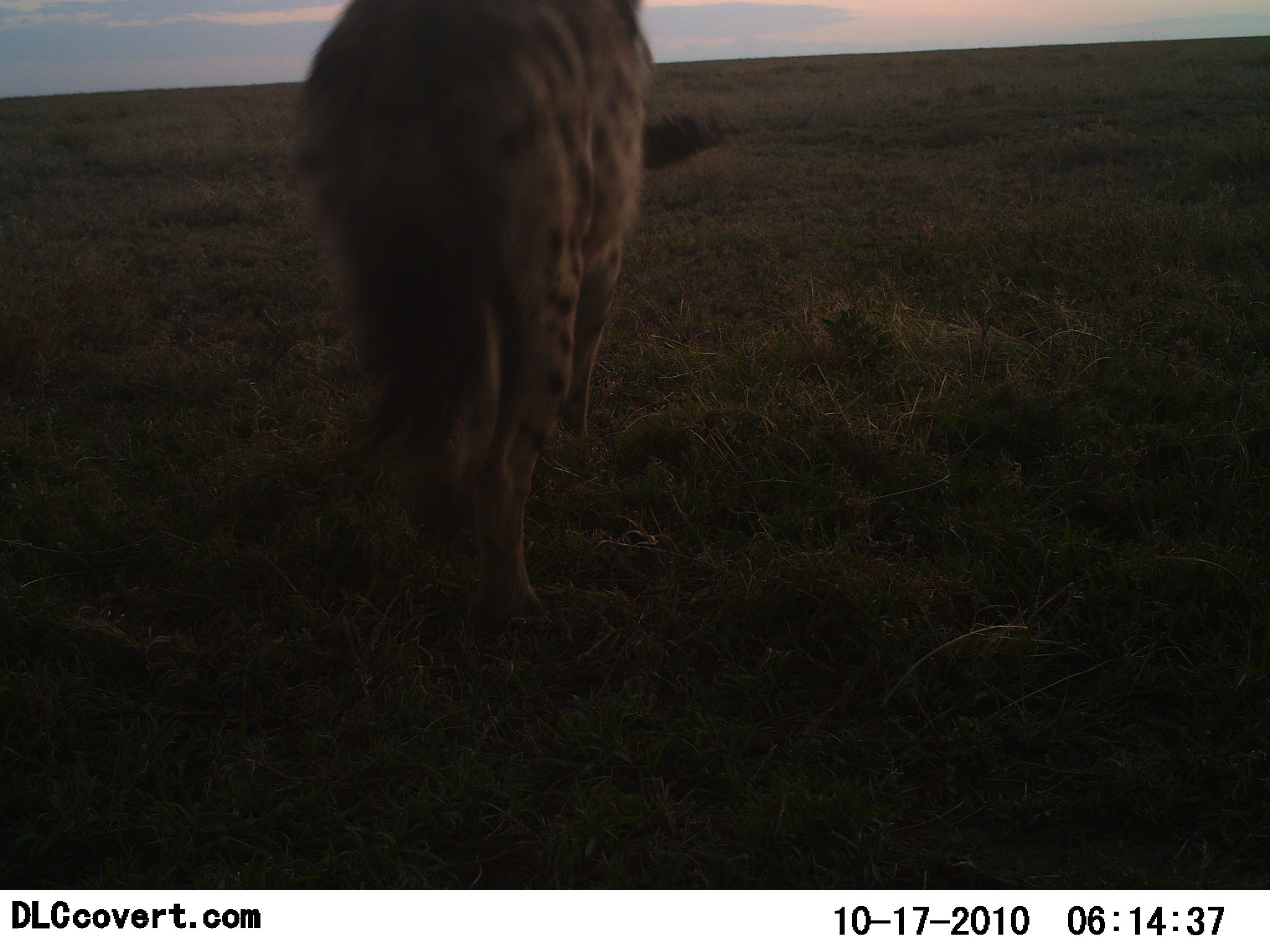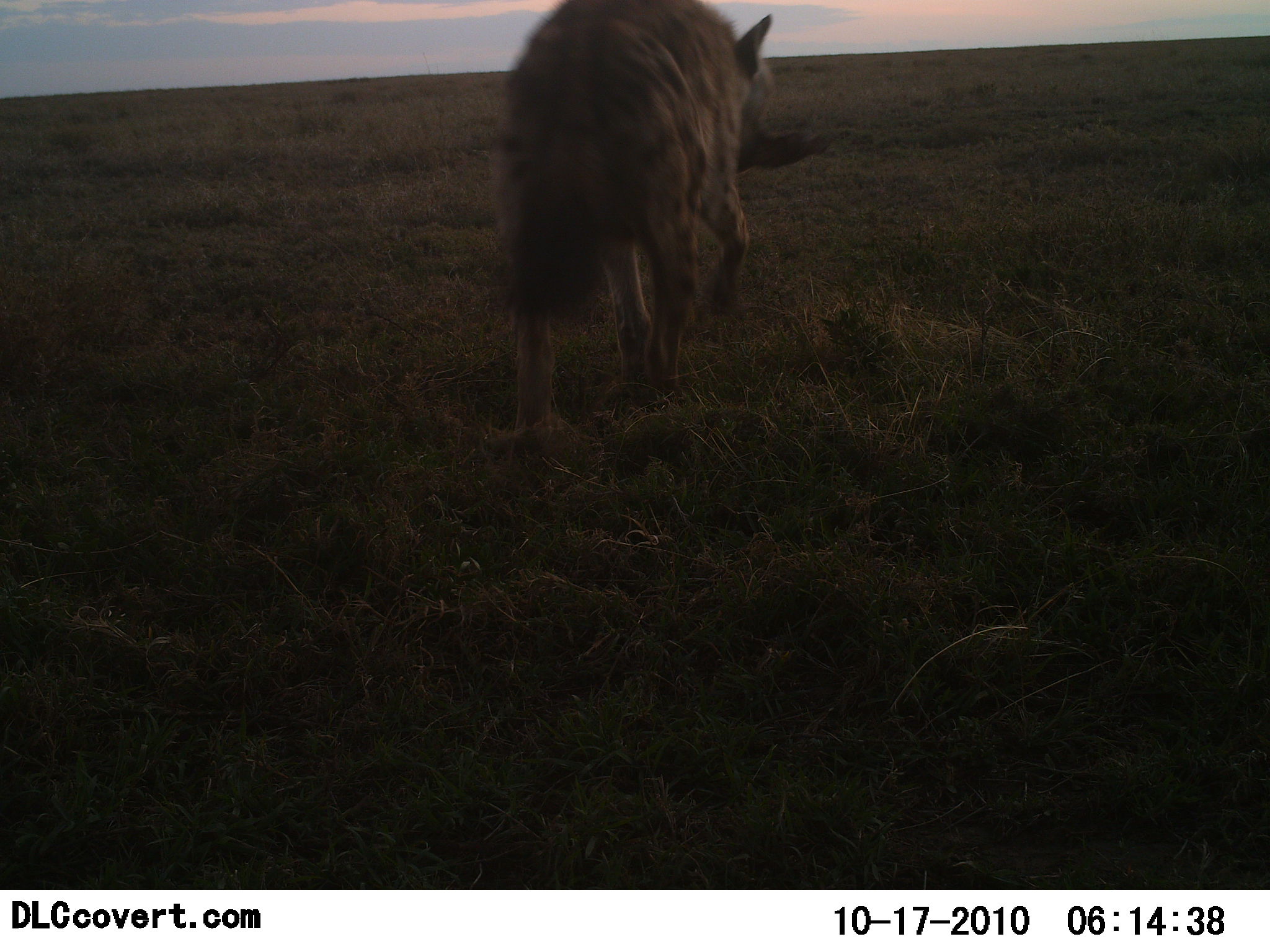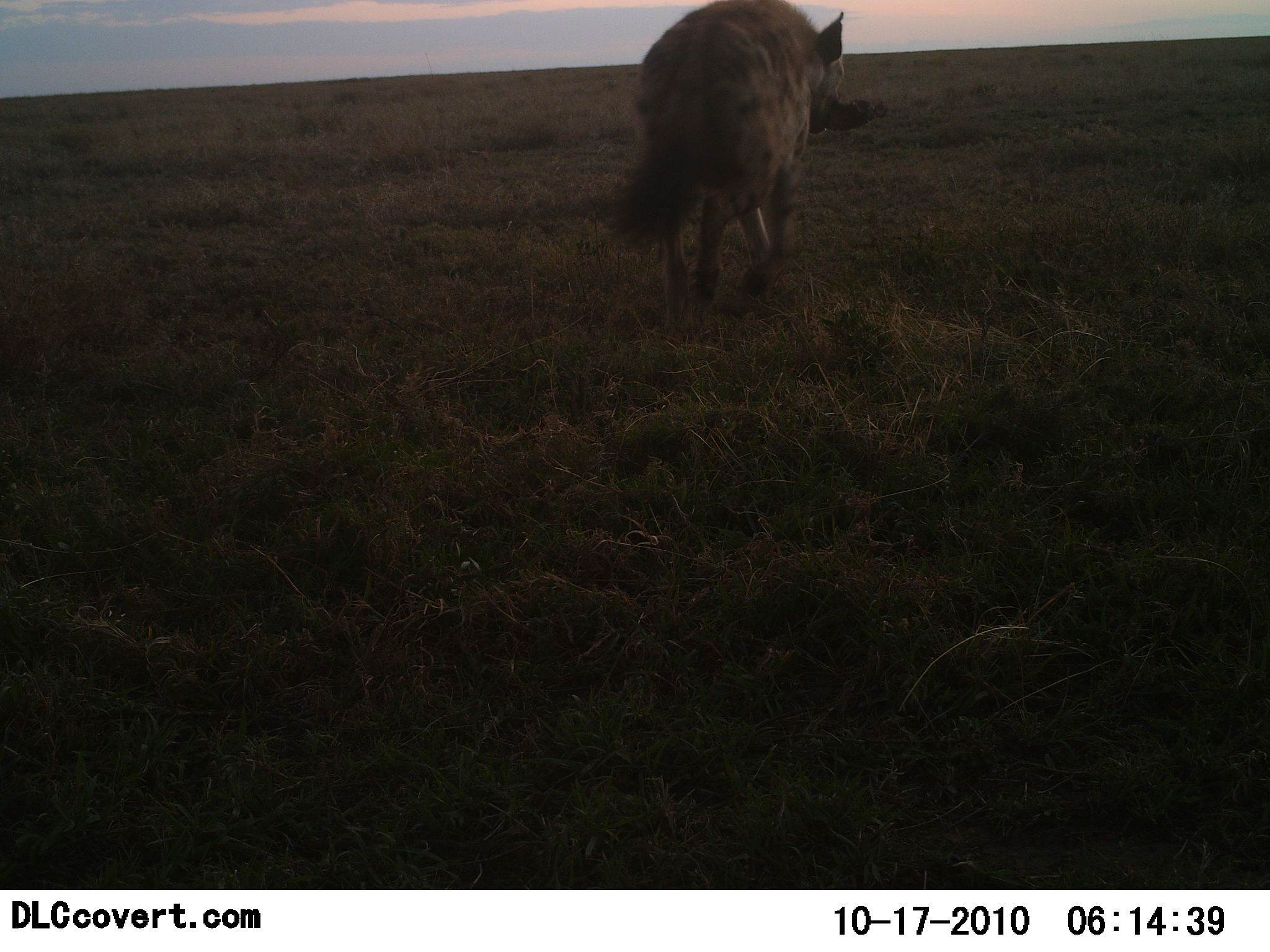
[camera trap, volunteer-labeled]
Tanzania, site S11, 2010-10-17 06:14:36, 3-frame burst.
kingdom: Animalia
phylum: Chordata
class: Mammalia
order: Carnivora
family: Hyaenidae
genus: Crocuta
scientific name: Crocuta crocuta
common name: spotted hyena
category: hyenaspotted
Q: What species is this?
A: Hyenaspotted (spotted hyena) (Crocuta crocuta).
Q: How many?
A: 1.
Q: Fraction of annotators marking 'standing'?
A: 0%.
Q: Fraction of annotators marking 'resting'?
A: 0%.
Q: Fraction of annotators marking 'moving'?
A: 92%.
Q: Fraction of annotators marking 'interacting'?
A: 0%.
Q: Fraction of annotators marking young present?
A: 0%.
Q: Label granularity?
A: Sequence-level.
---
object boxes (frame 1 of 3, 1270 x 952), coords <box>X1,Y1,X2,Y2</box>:
animal: <box>302,0,721,638</box>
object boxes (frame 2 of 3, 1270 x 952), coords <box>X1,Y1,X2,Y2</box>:
animal: <box>498,0,837,476</box>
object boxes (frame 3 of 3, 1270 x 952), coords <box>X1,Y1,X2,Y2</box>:
animal: <box>585,0,890,343</box>